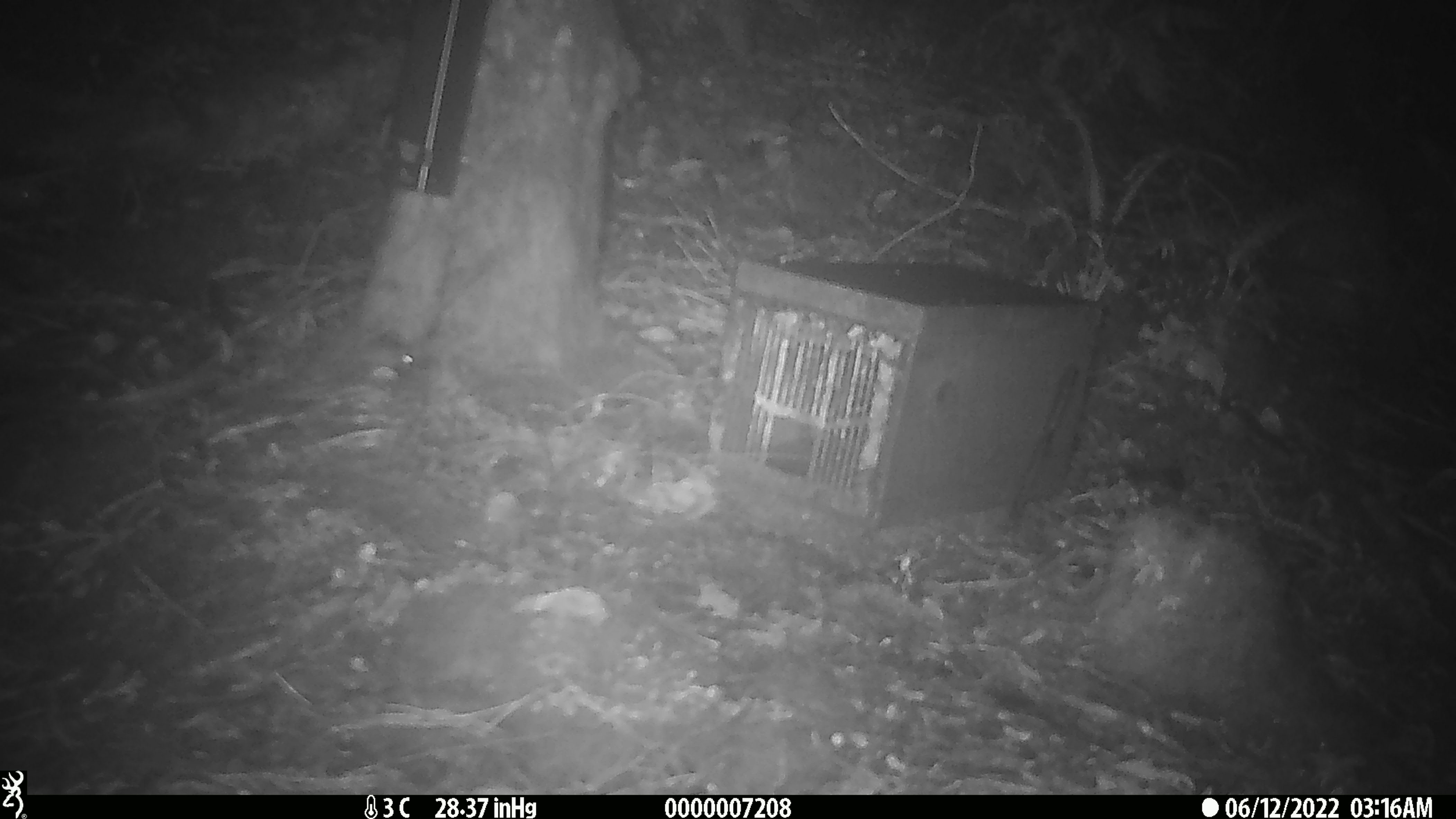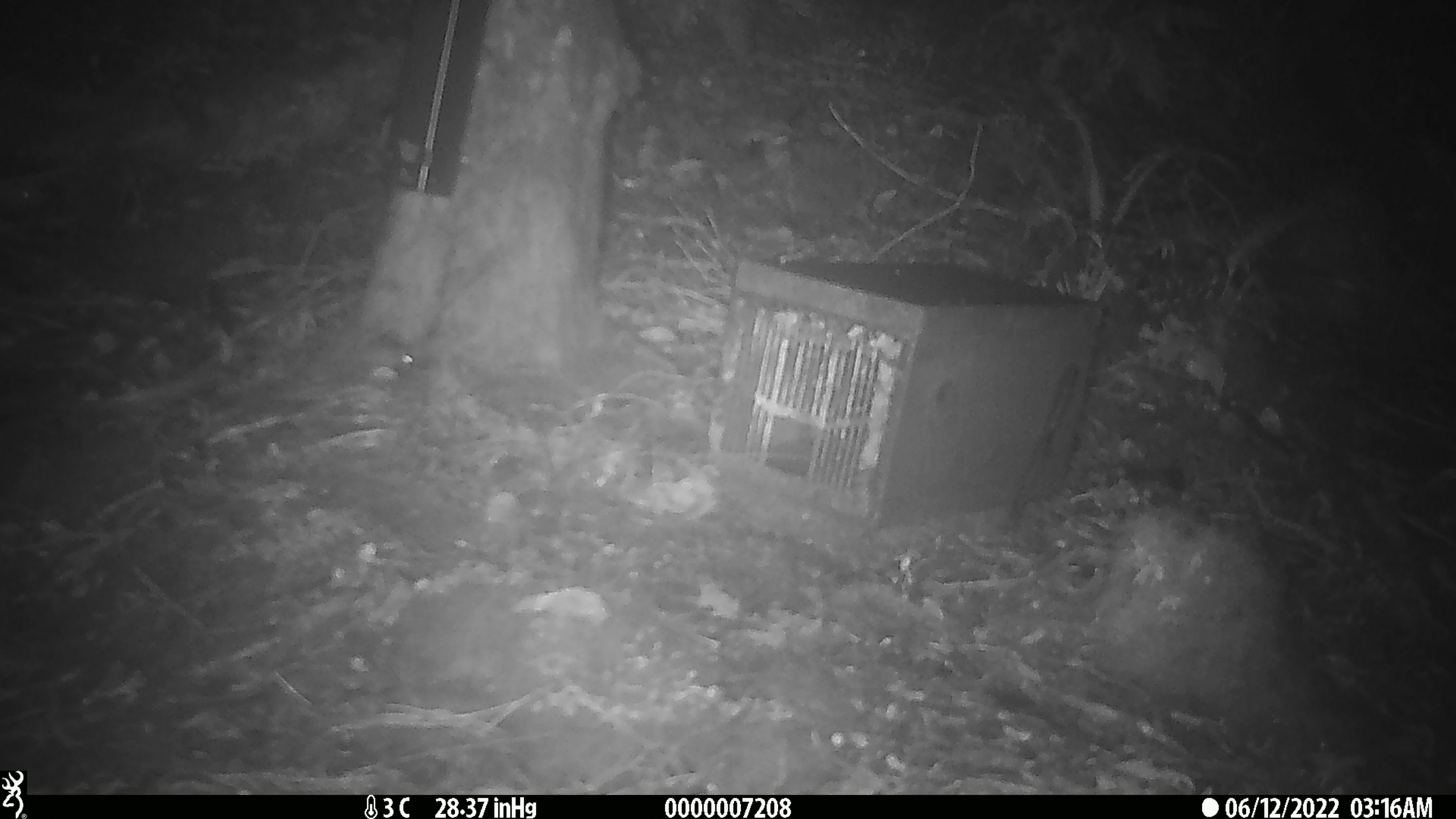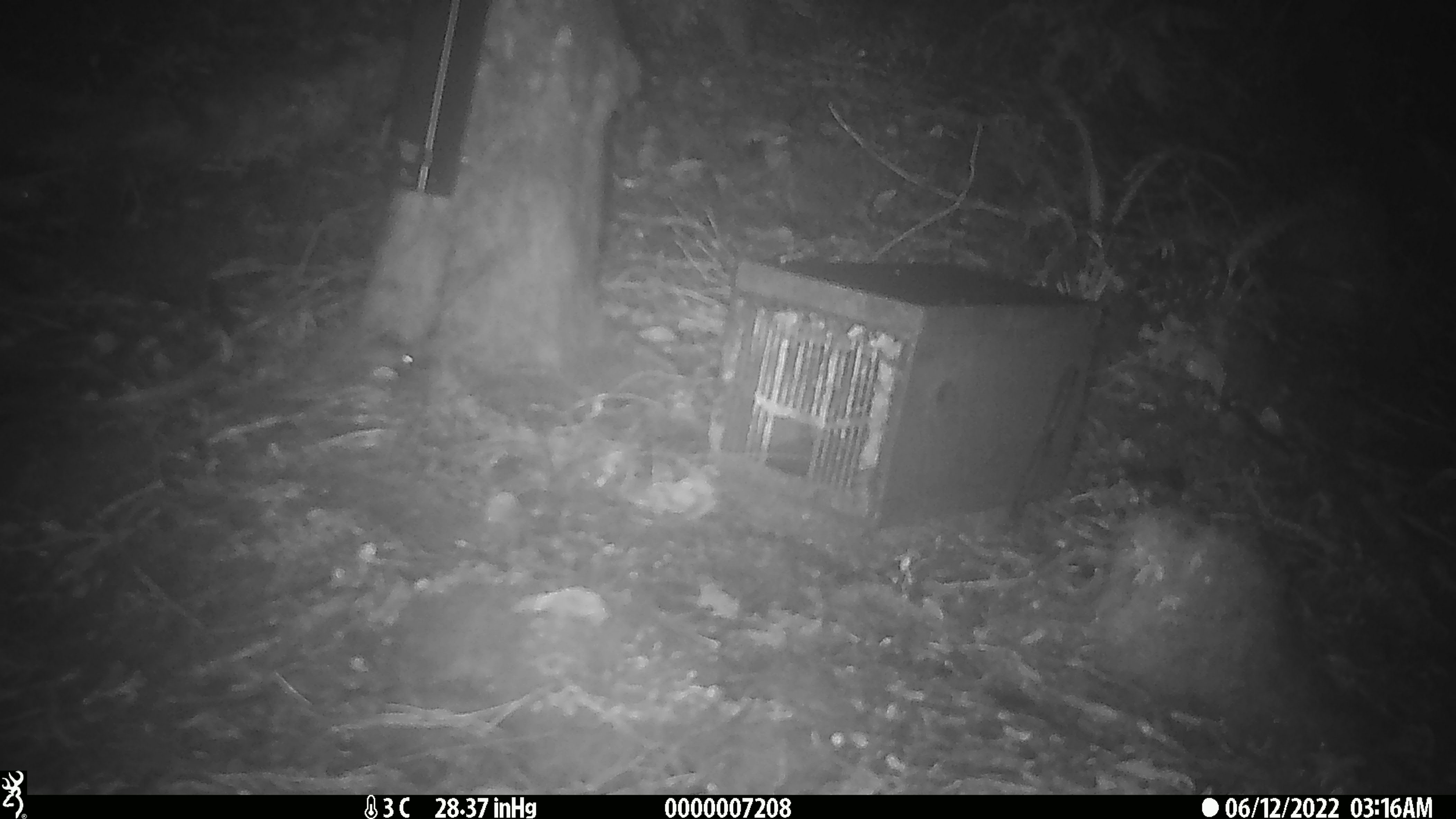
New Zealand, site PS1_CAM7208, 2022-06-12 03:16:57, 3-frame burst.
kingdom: Animalia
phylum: Chordata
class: Mammalia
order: Rodentia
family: Muridae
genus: Mus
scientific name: Mus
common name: mouse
Mouse (Mus).